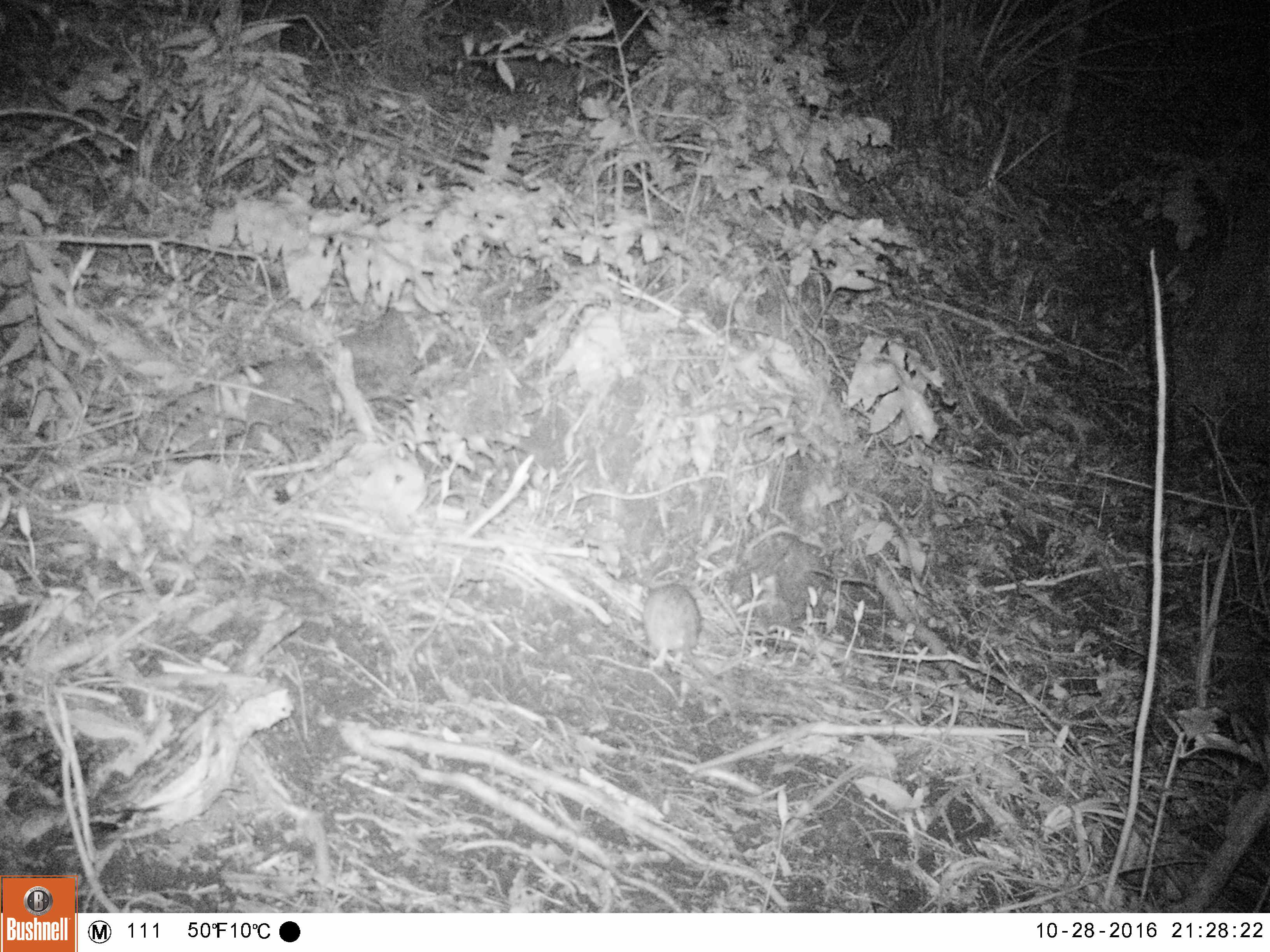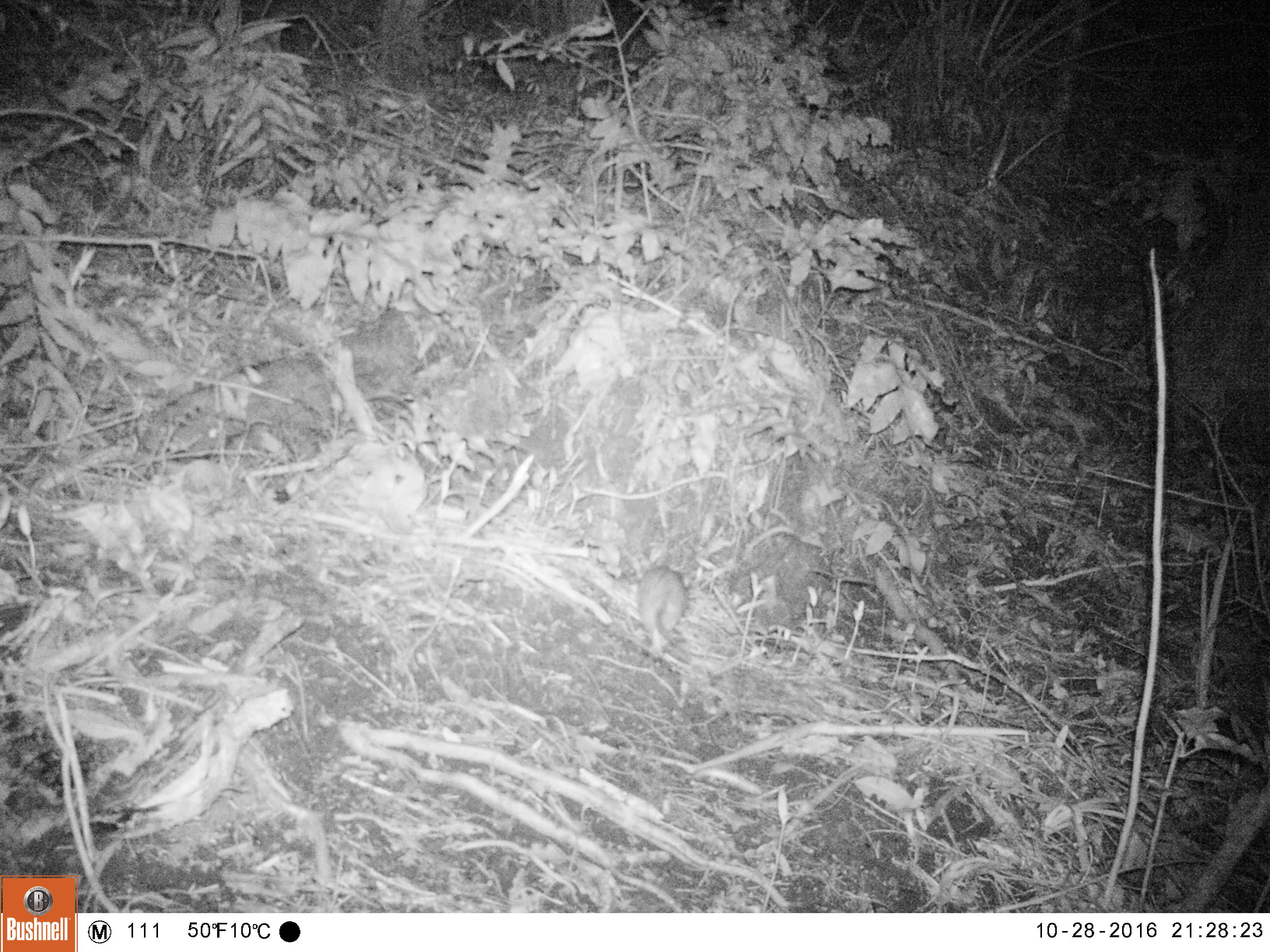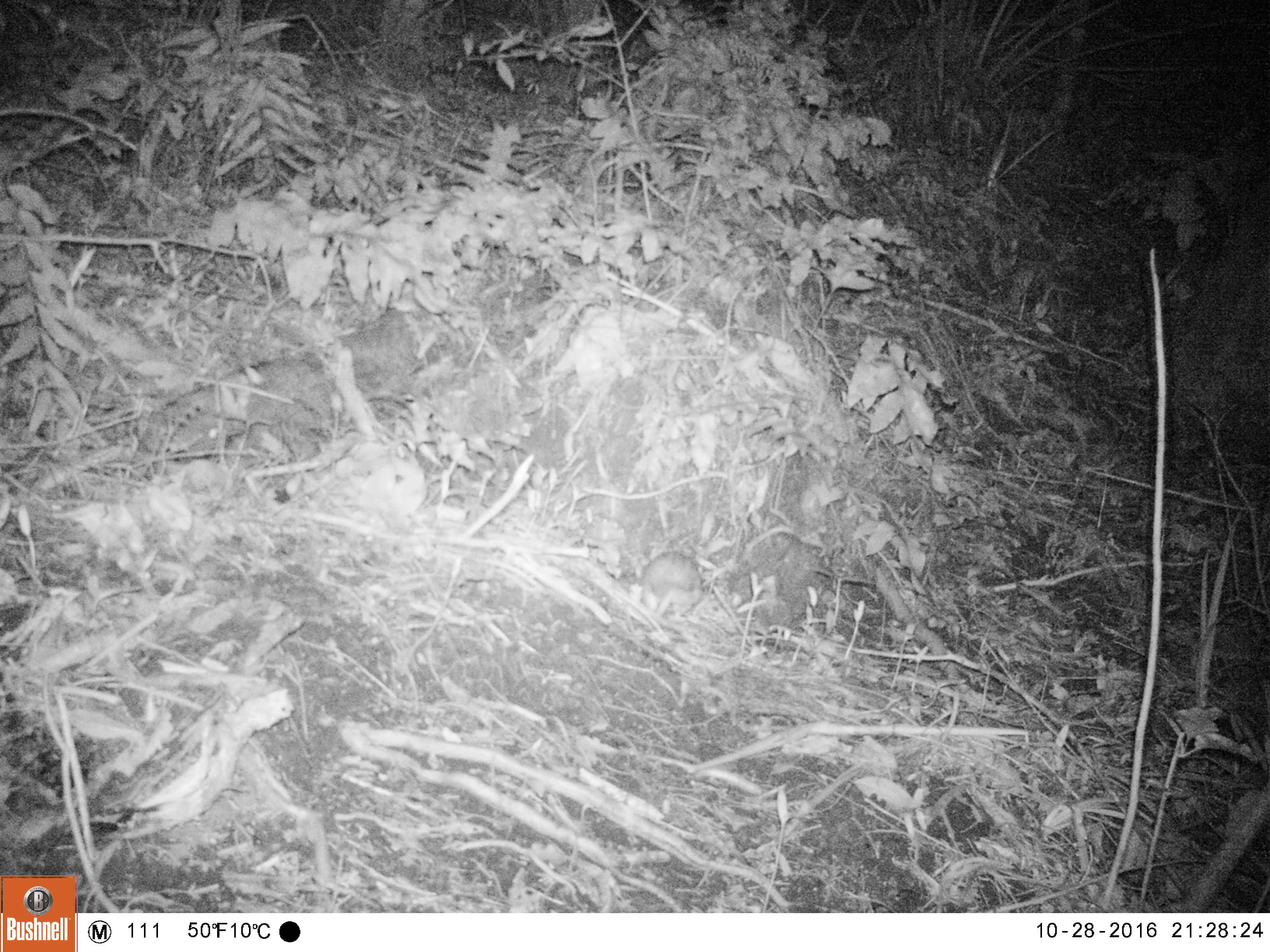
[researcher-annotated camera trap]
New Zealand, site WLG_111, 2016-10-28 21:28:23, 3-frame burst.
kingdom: Animalia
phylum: Chordata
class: Mammalia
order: Rodentia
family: Muridae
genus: Rattus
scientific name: Rattus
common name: rat